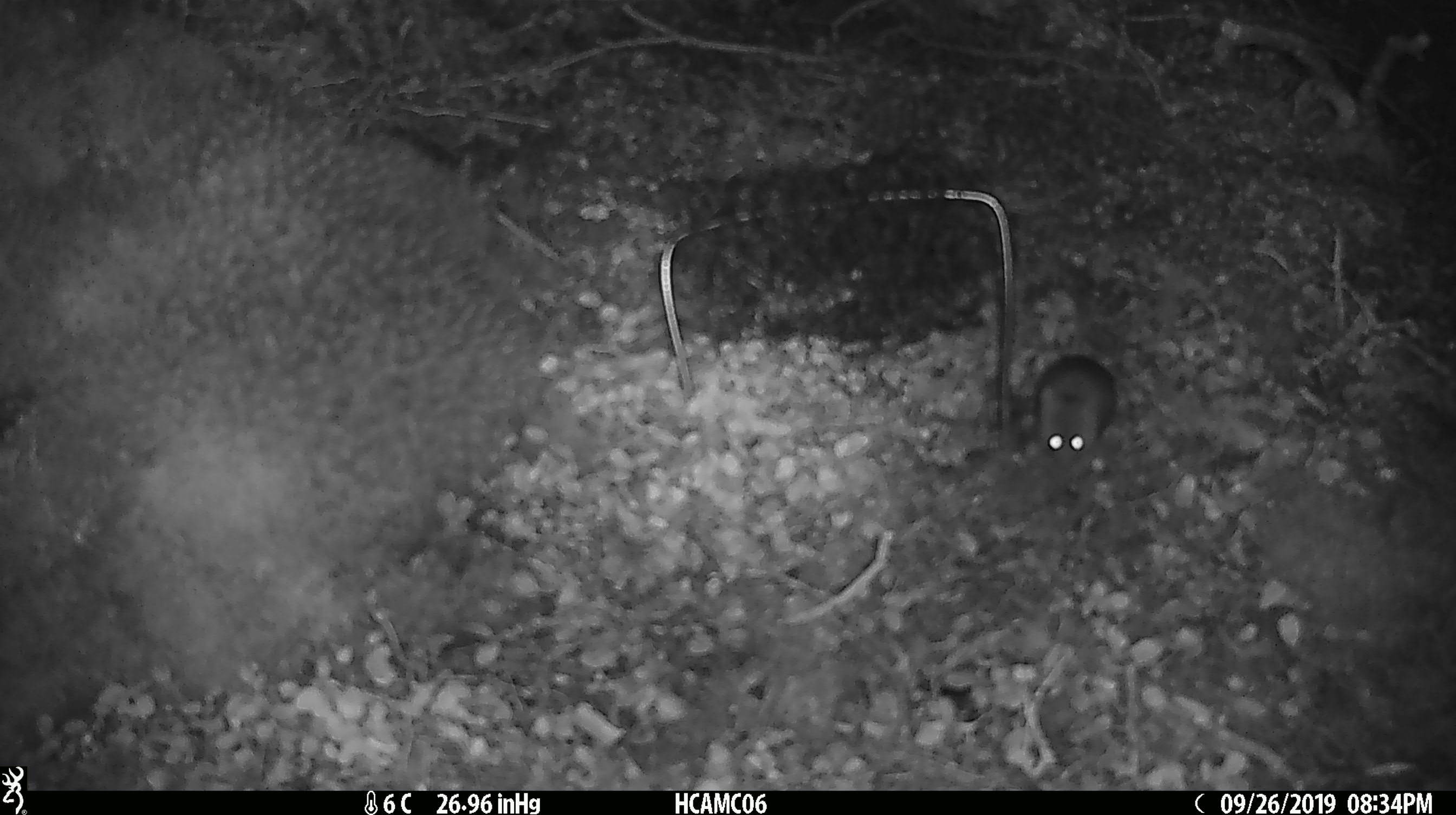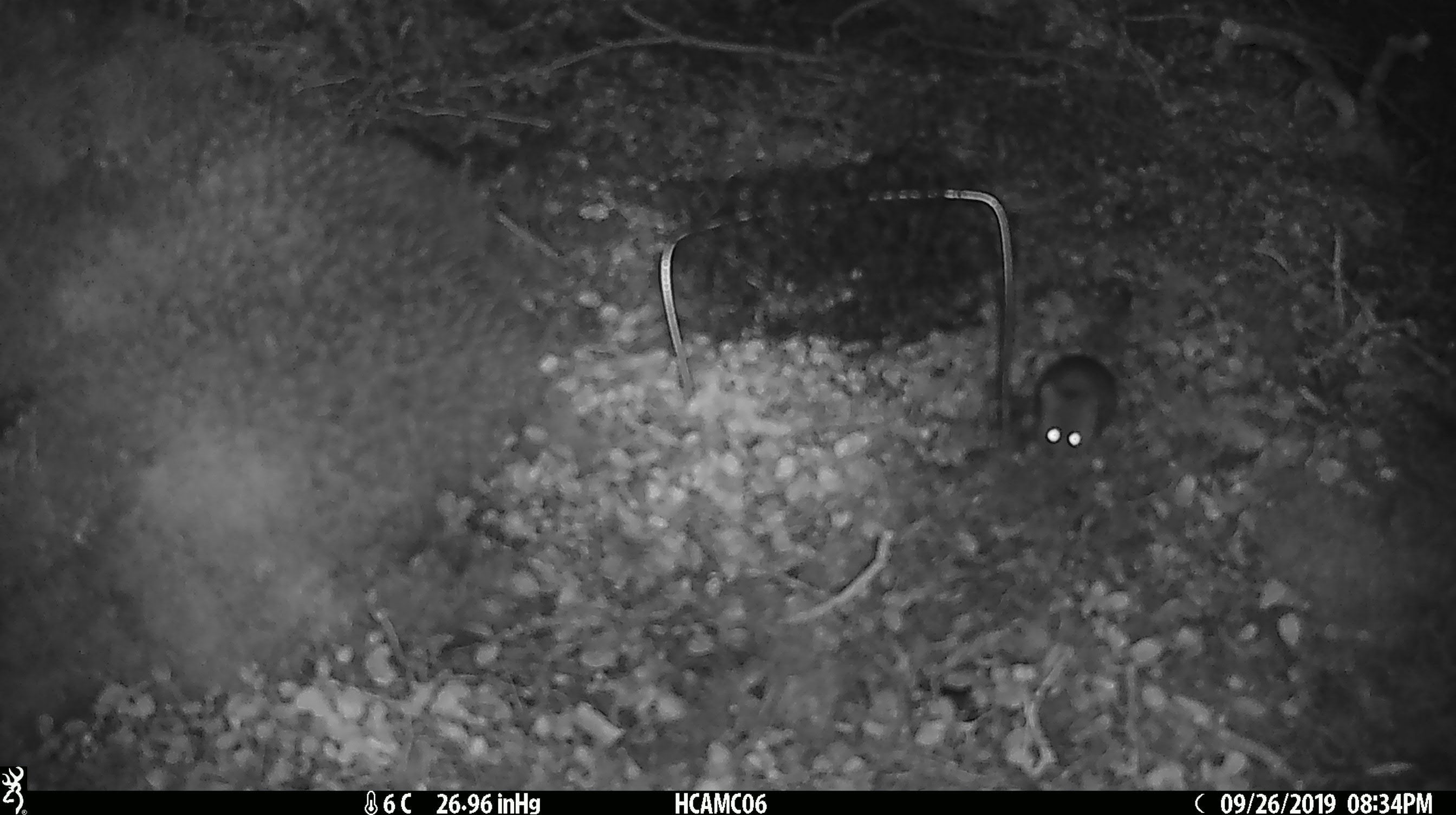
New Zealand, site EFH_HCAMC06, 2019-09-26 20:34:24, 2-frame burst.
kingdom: Animalia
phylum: Chordata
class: Mammalia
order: Rodentia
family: Muridae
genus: Mus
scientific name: Mus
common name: mouse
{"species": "mouse (Mus)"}